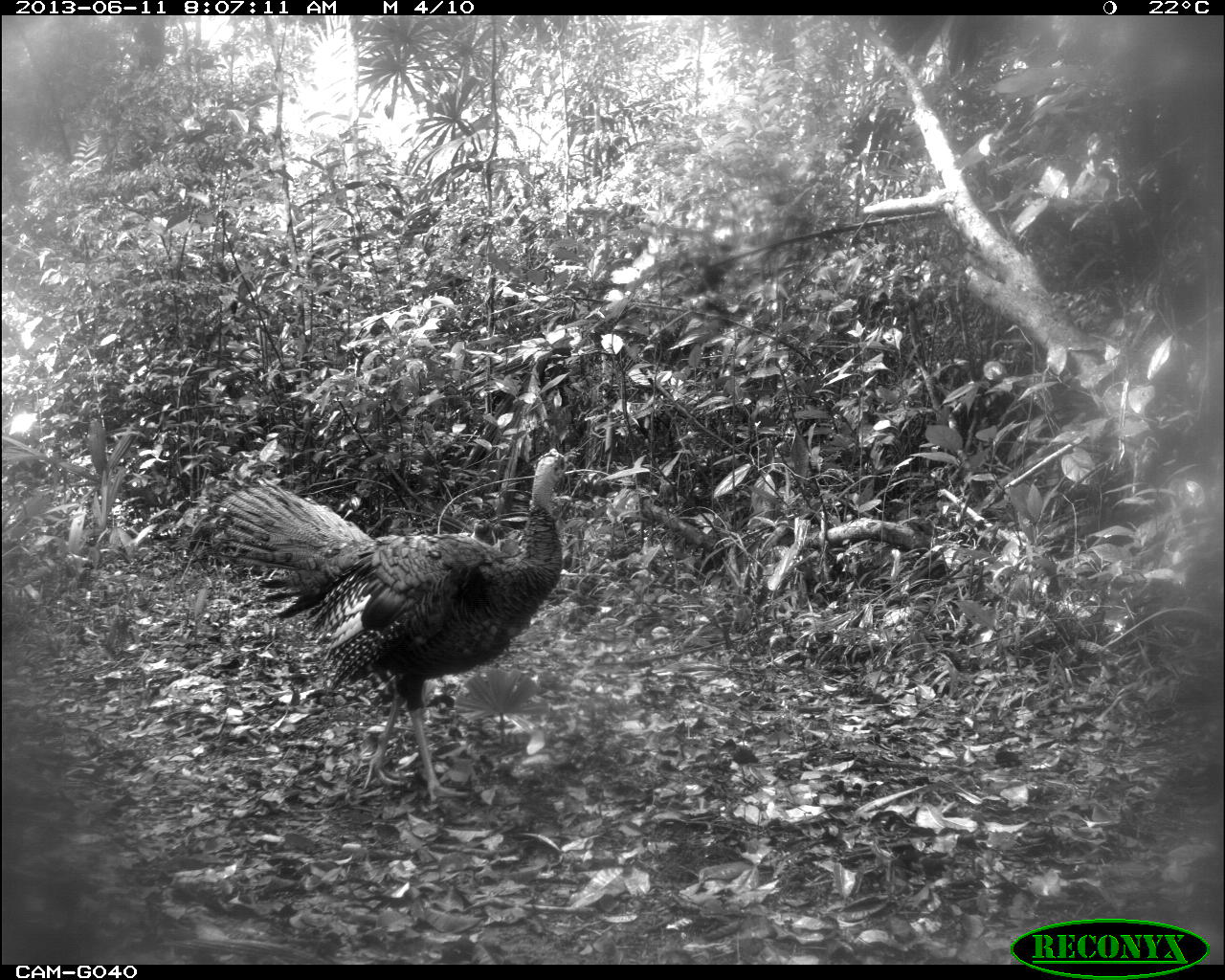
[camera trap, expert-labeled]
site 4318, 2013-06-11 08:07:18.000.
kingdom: Animalia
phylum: Chordata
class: Aves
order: Galliformes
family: Phasianidae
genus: Meleagris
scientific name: Meleagris ocellata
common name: ocellated turkey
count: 1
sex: male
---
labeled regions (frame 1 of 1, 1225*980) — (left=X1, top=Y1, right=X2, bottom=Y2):
meleagris ocellata: (left=209, top=444, right=581, bottom=799)